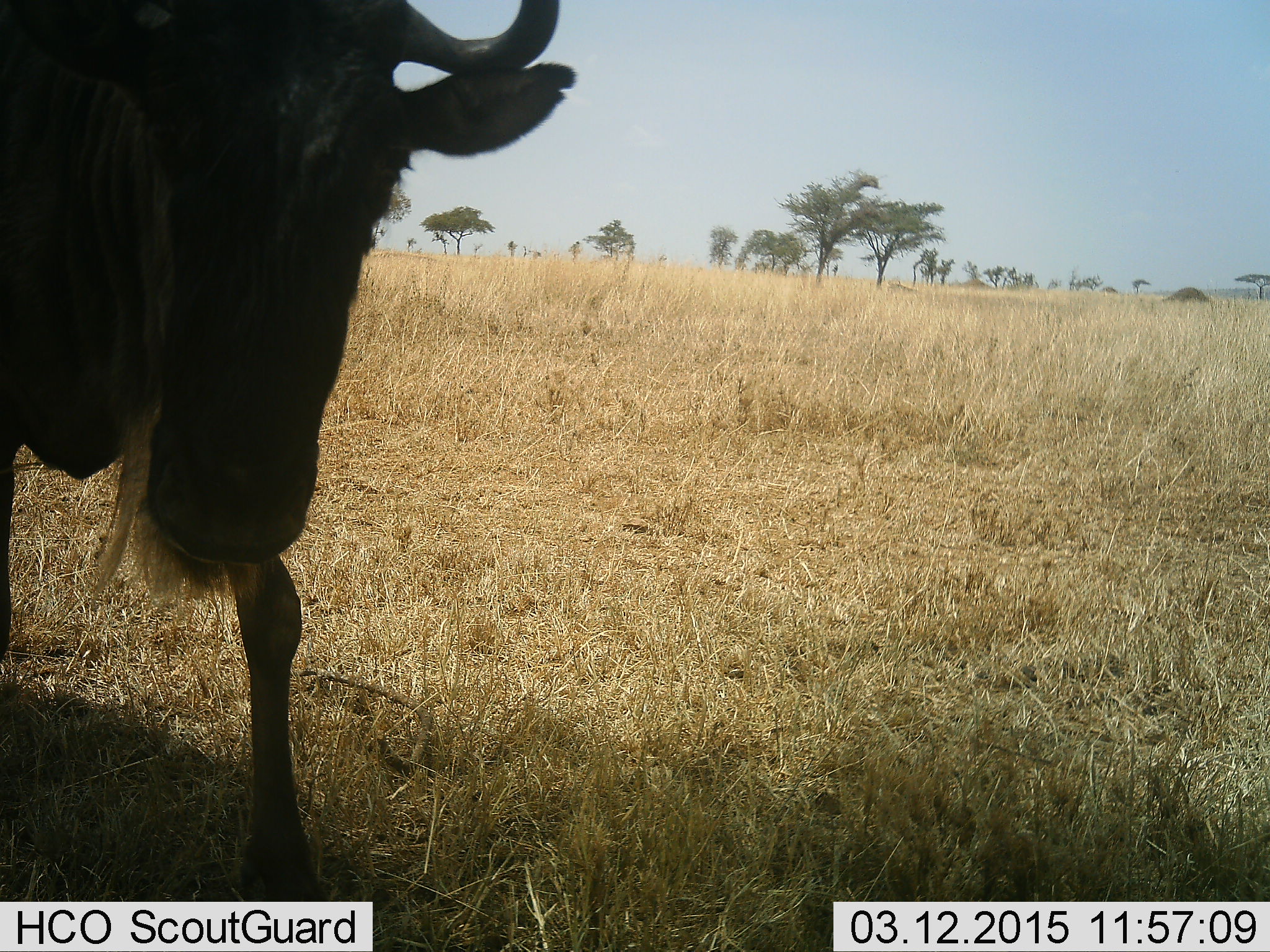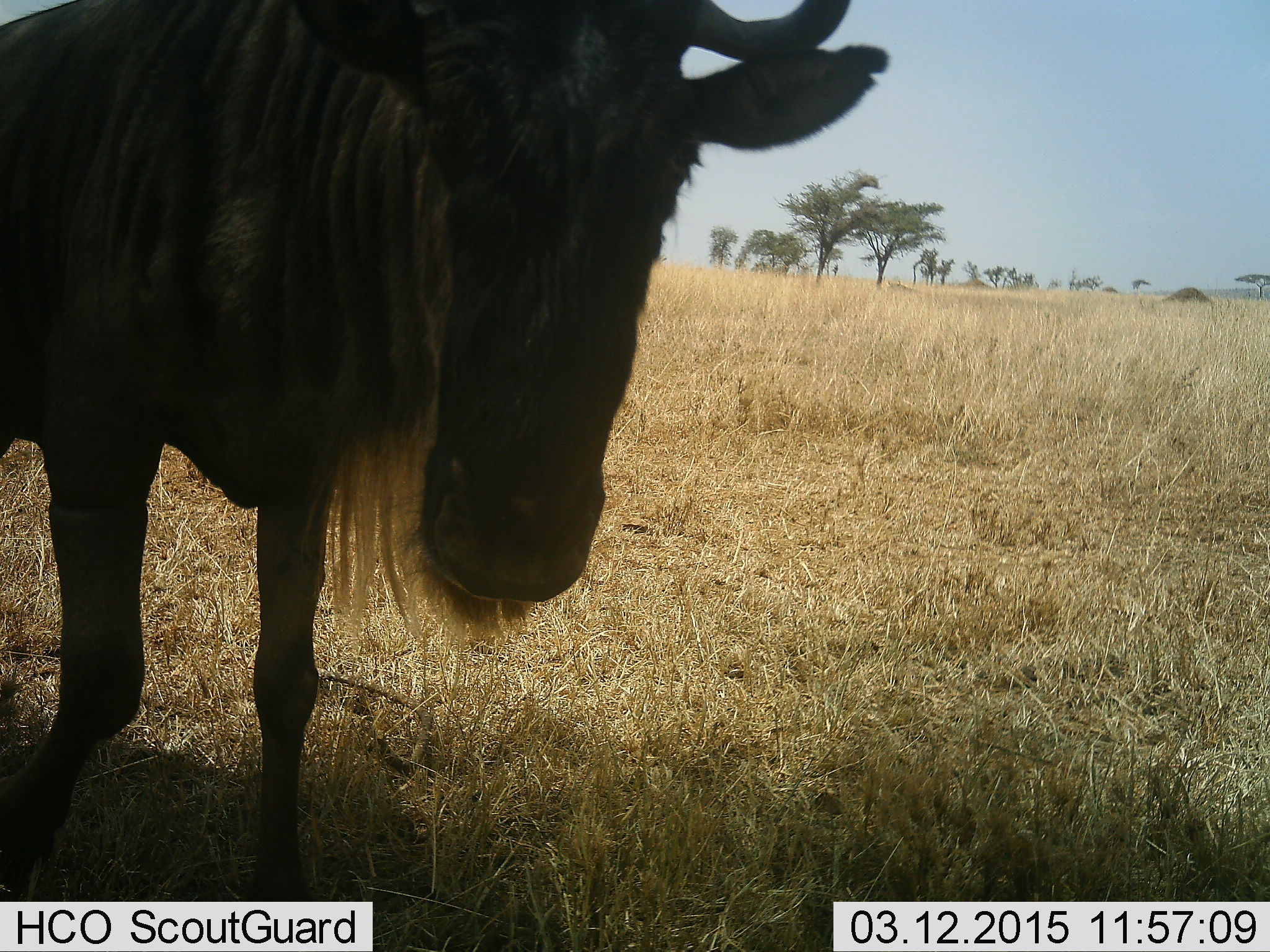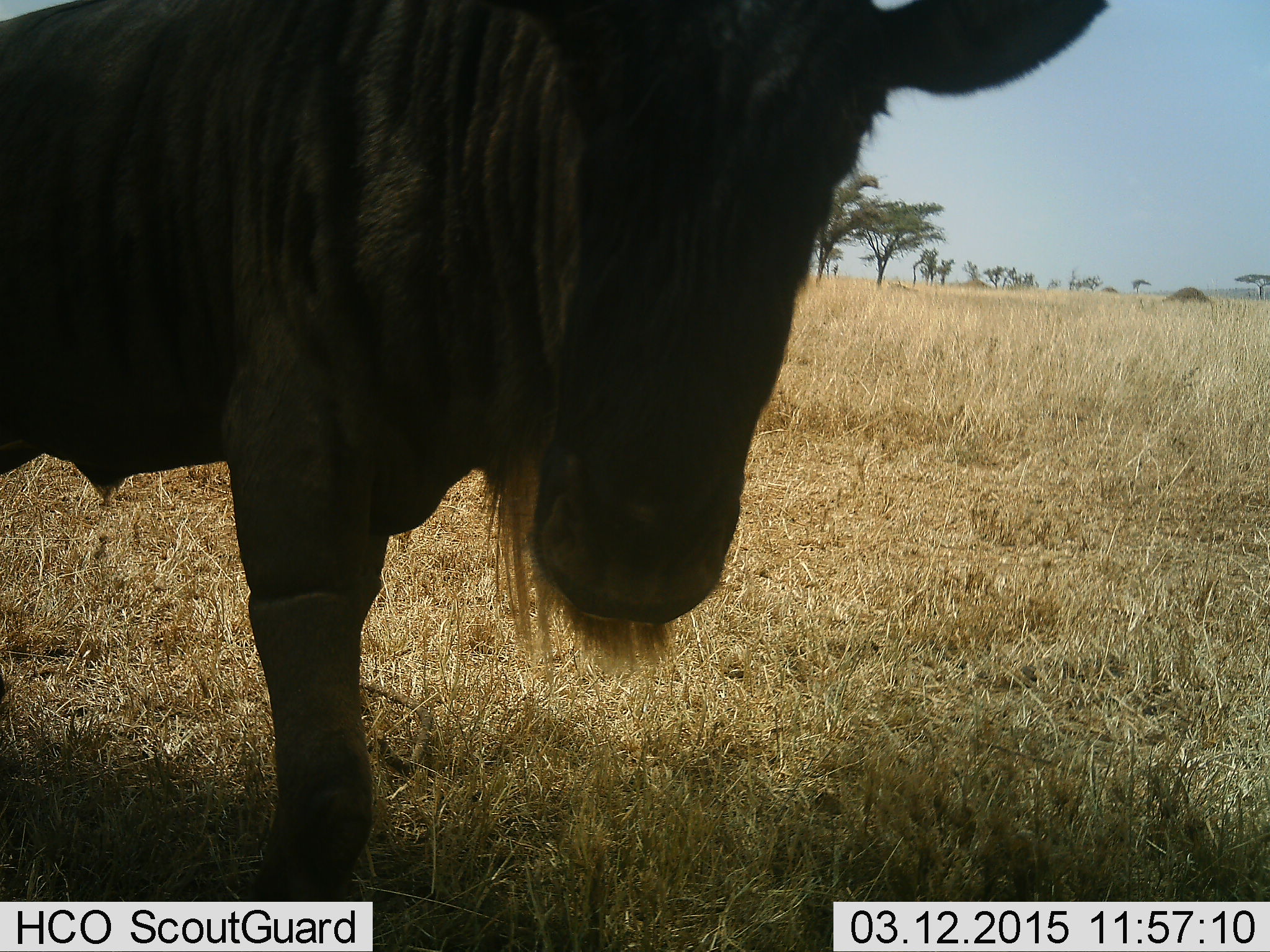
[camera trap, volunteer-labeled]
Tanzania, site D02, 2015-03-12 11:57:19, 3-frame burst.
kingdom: Animalia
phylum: Chordata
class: Mammalia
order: Artiodactyla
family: Bovidae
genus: Connochaetes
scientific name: Connochaetes taurinus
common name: blue wildebeest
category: wildebeest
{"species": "wildebeest (blue wildebeest) (Connochaetes taurinus)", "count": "1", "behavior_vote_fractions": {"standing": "40%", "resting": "0%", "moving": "50%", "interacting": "10%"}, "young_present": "0%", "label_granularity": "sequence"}